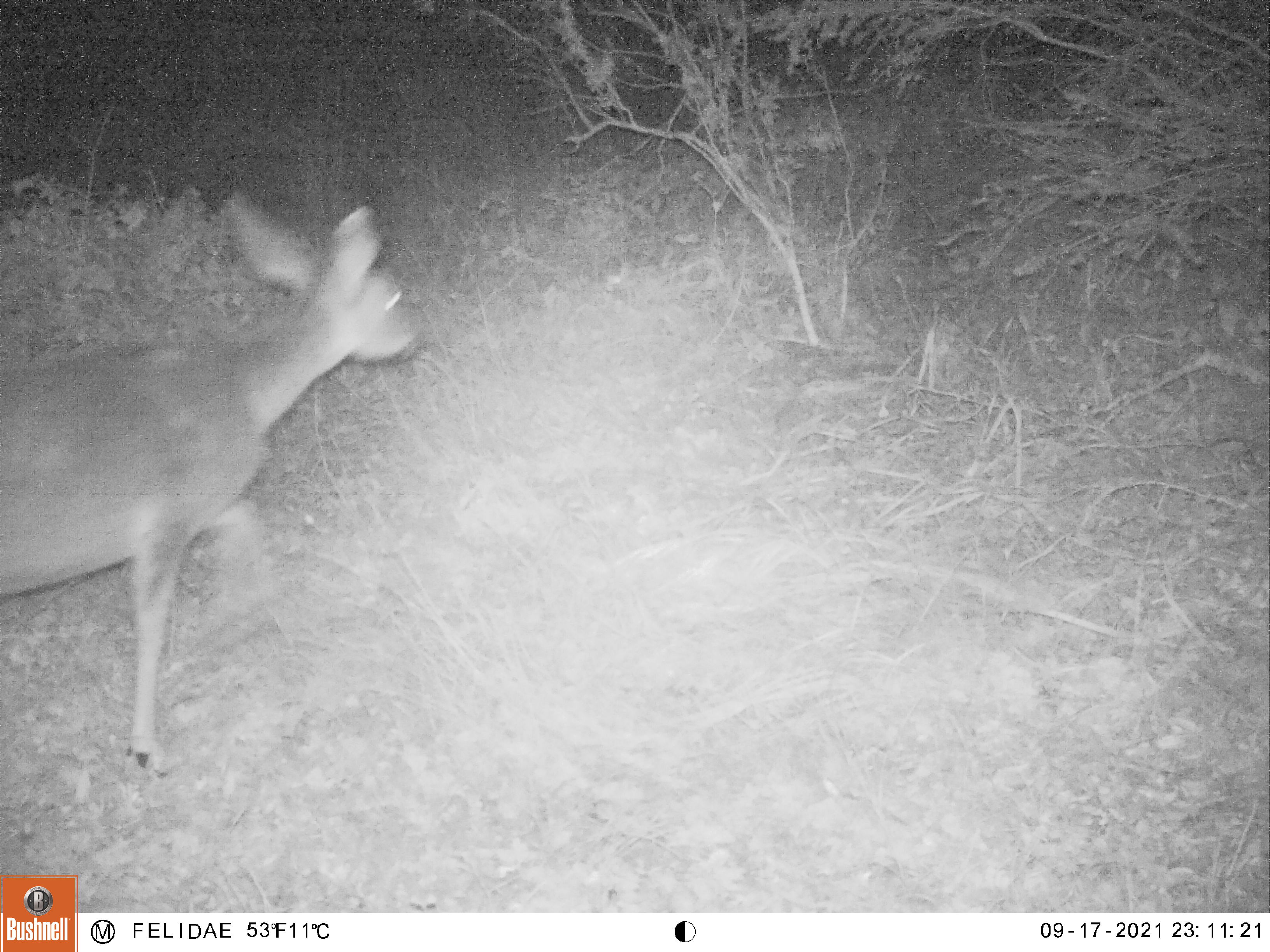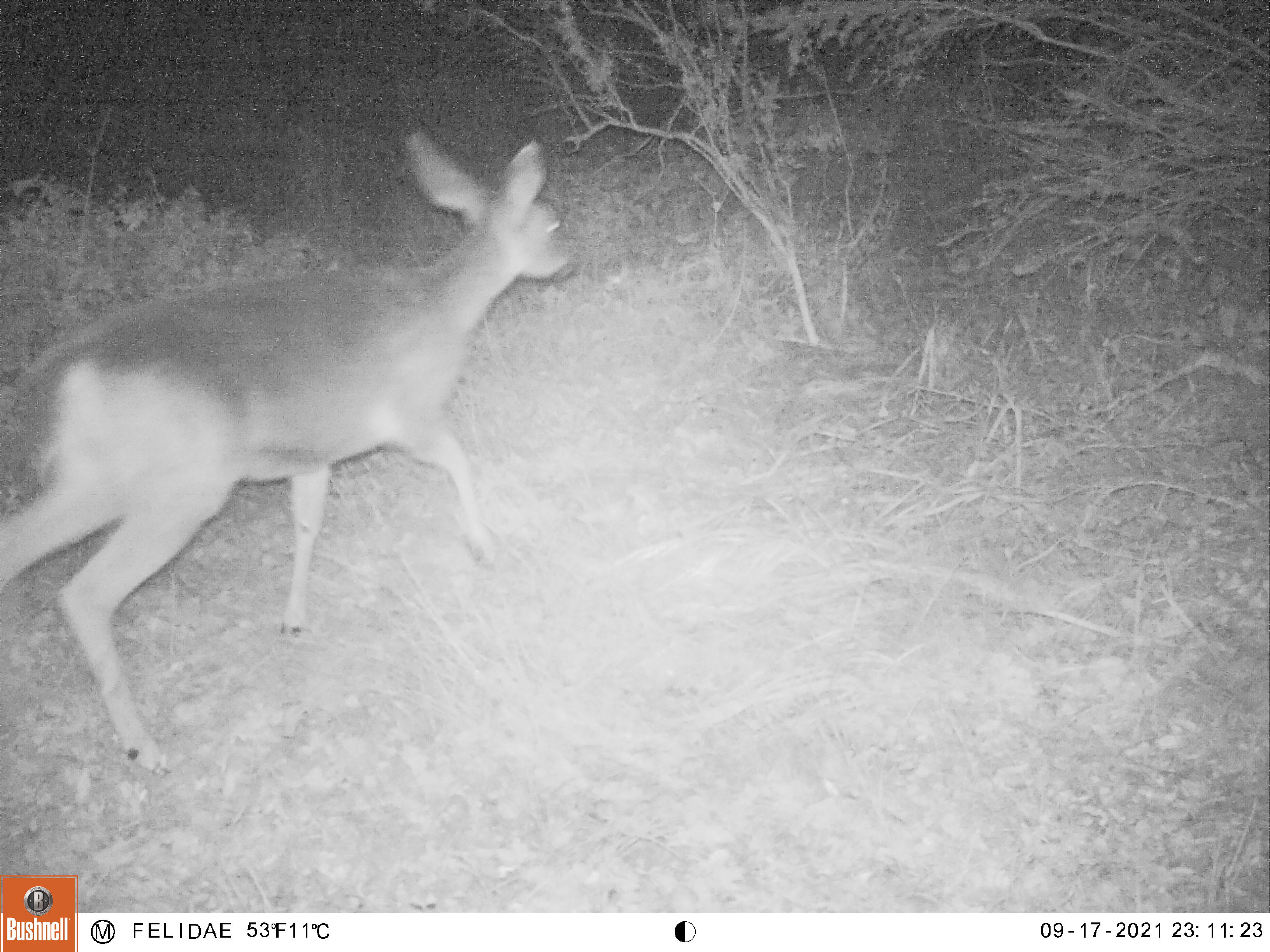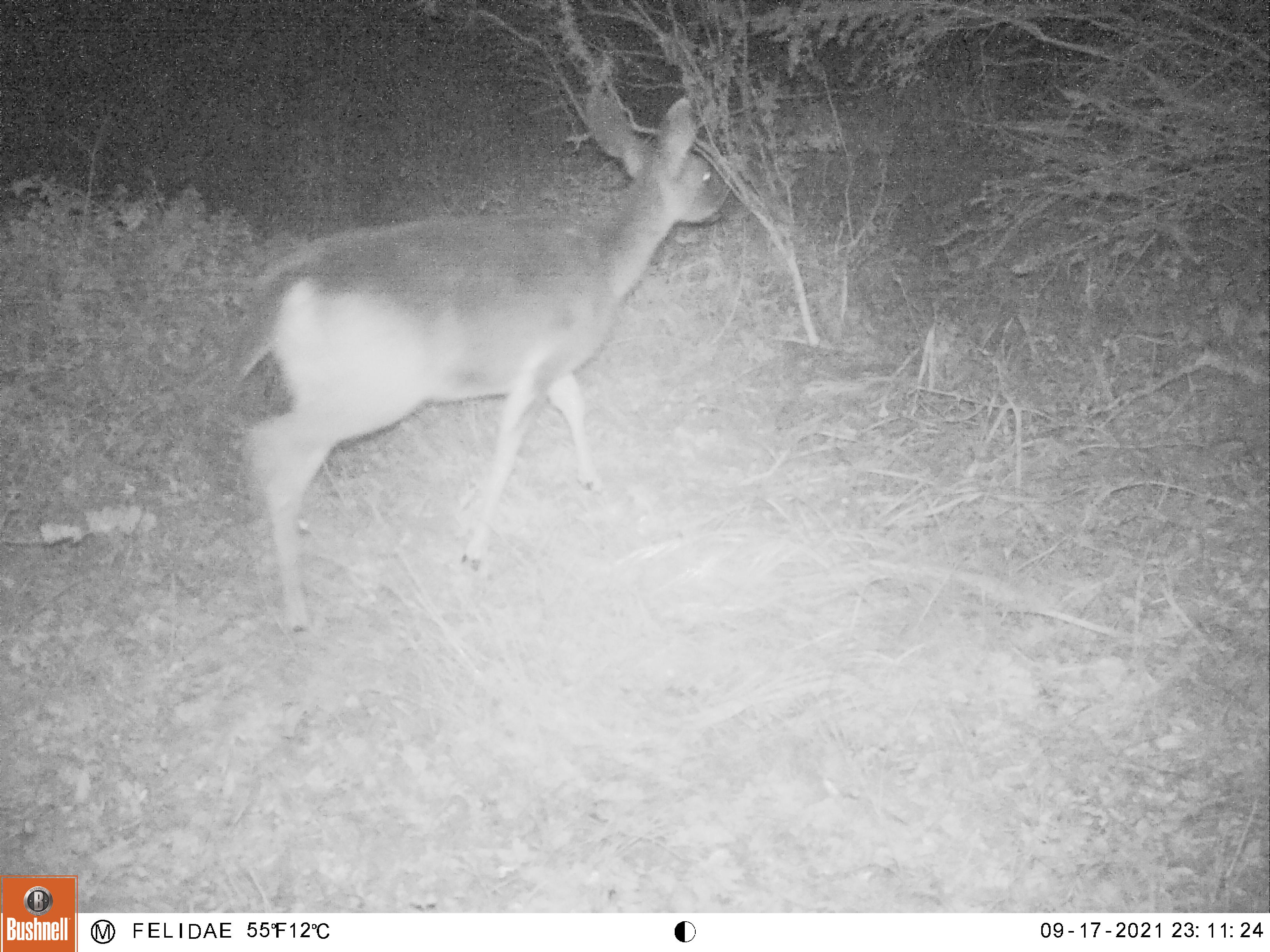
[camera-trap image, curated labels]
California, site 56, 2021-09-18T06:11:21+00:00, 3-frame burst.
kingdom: Animalia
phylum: Chordata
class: Mammalia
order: Artiodactyla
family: Cervidae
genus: Odocoileus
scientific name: Odocoileus hemionus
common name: mule deer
Mule deer (Odocoileus hemionus).